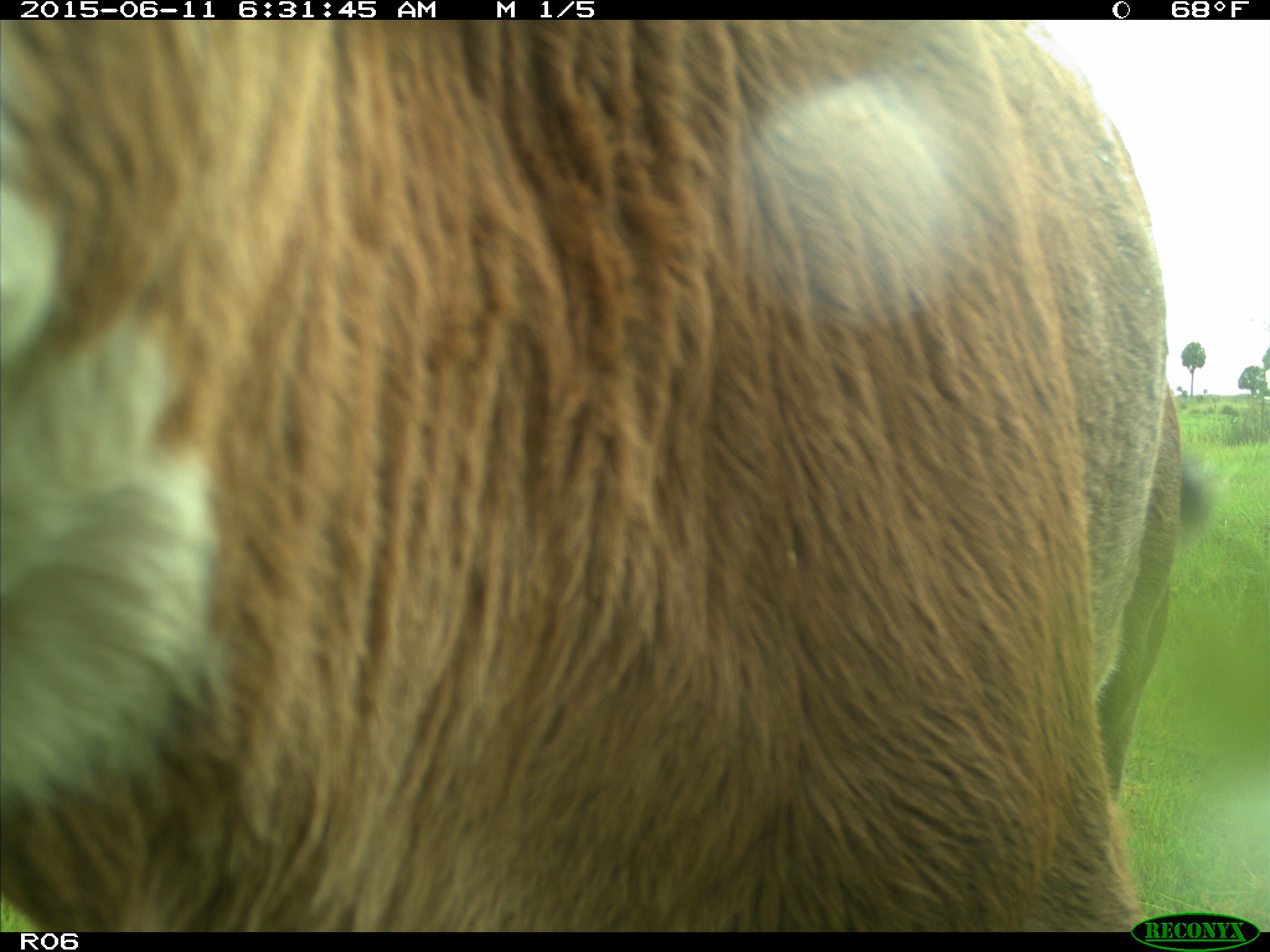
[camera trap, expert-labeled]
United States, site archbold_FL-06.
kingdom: Animalia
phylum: Chordata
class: Mammalia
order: Artiodactyla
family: Bovidae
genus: Bos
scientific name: Bos taurus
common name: domestic cow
Bos taurus (domestic cow).